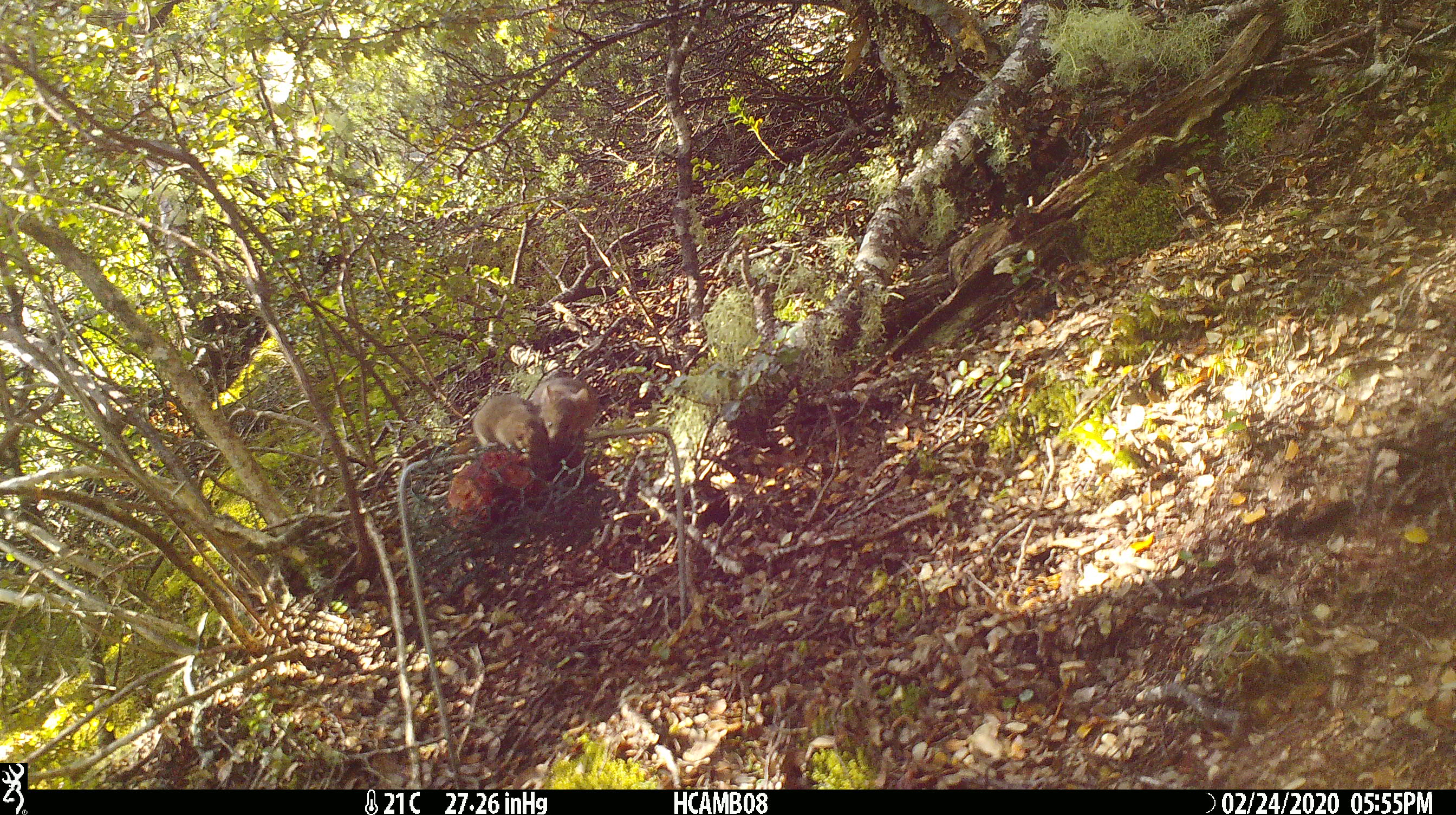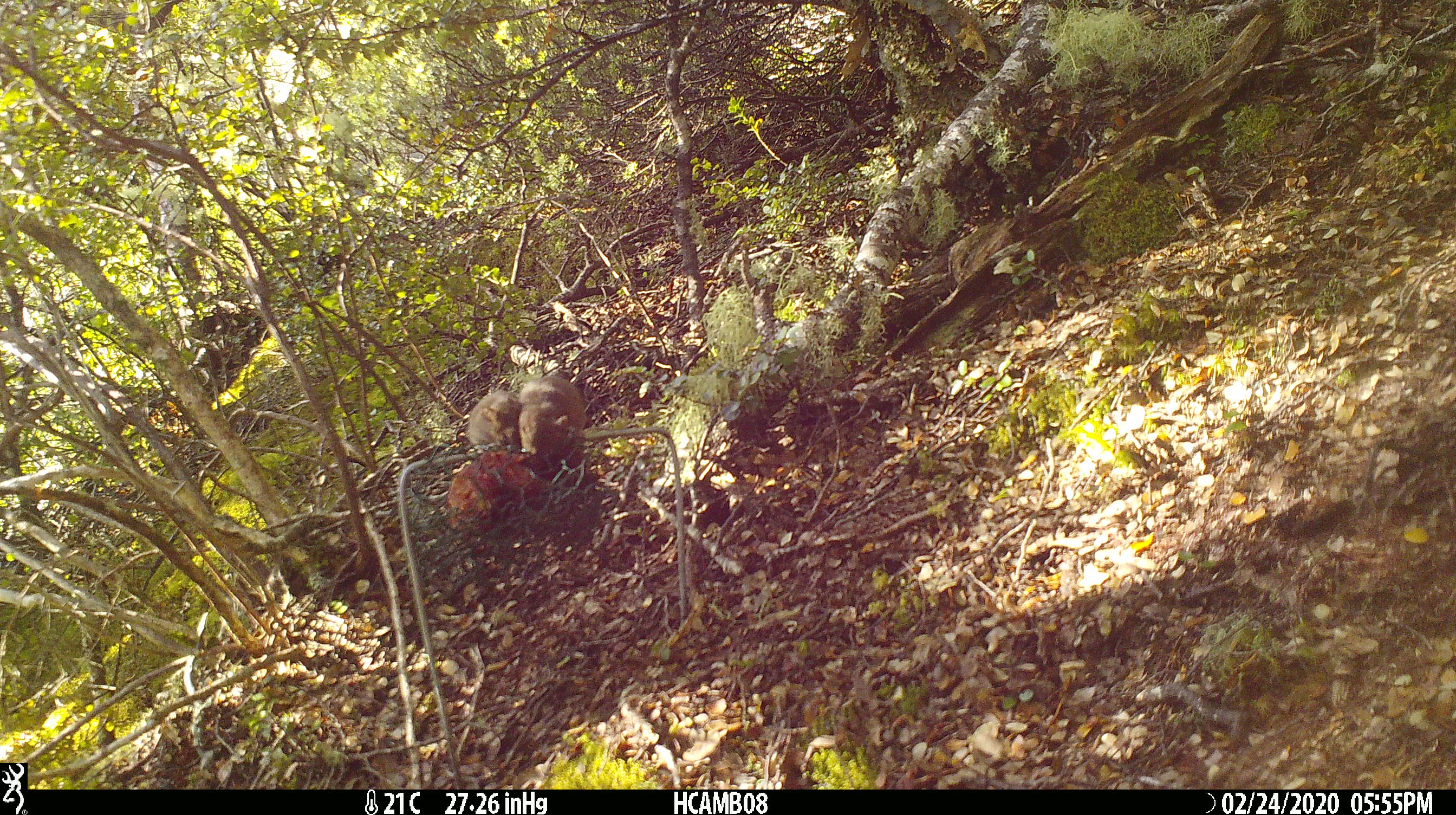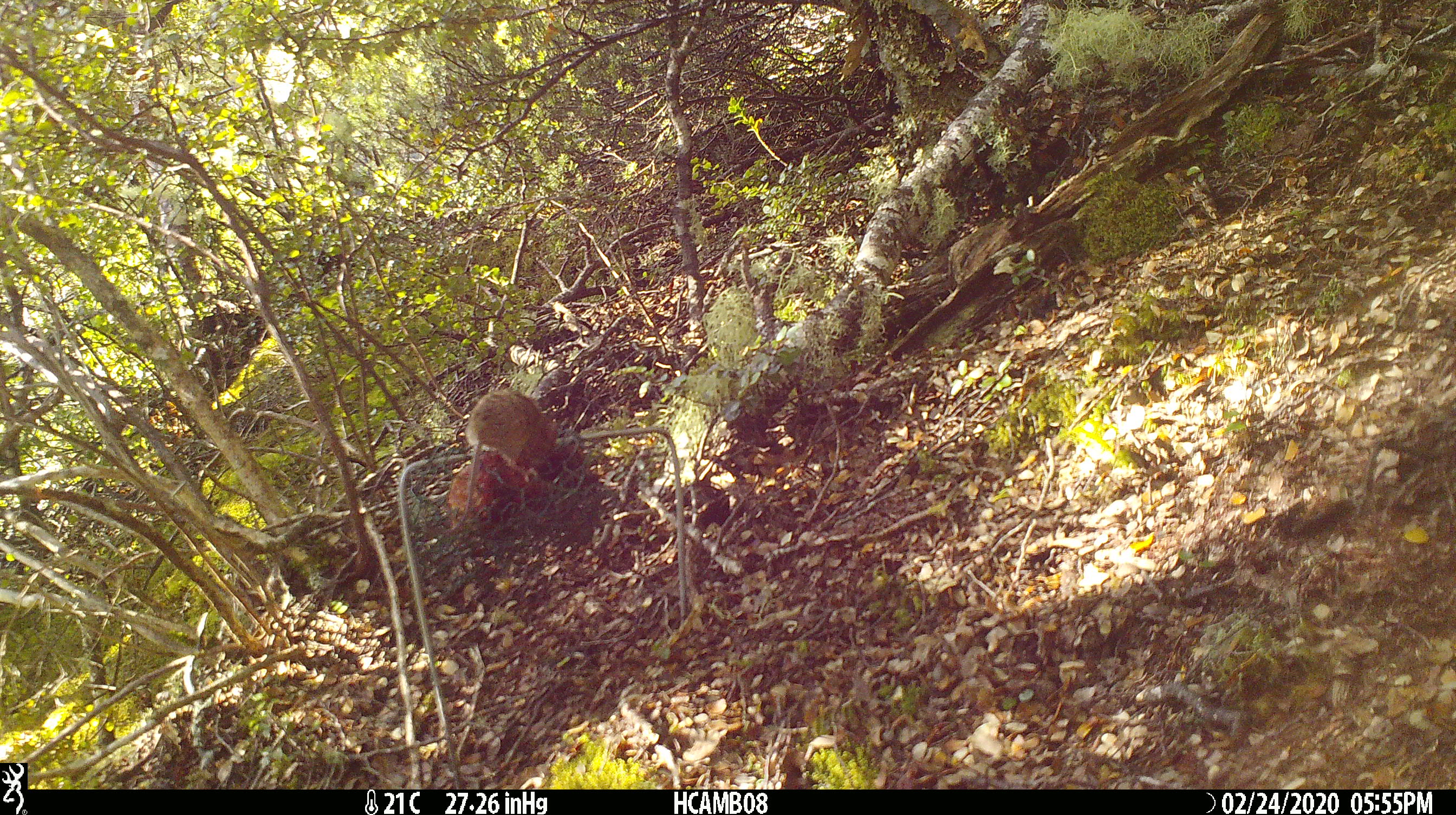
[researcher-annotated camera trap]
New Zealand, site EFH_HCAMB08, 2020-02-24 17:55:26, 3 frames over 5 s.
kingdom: Animalia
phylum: Chordata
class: Mammalia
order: Rodentia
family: Muridae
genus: Mus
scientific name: Mus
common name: mouse